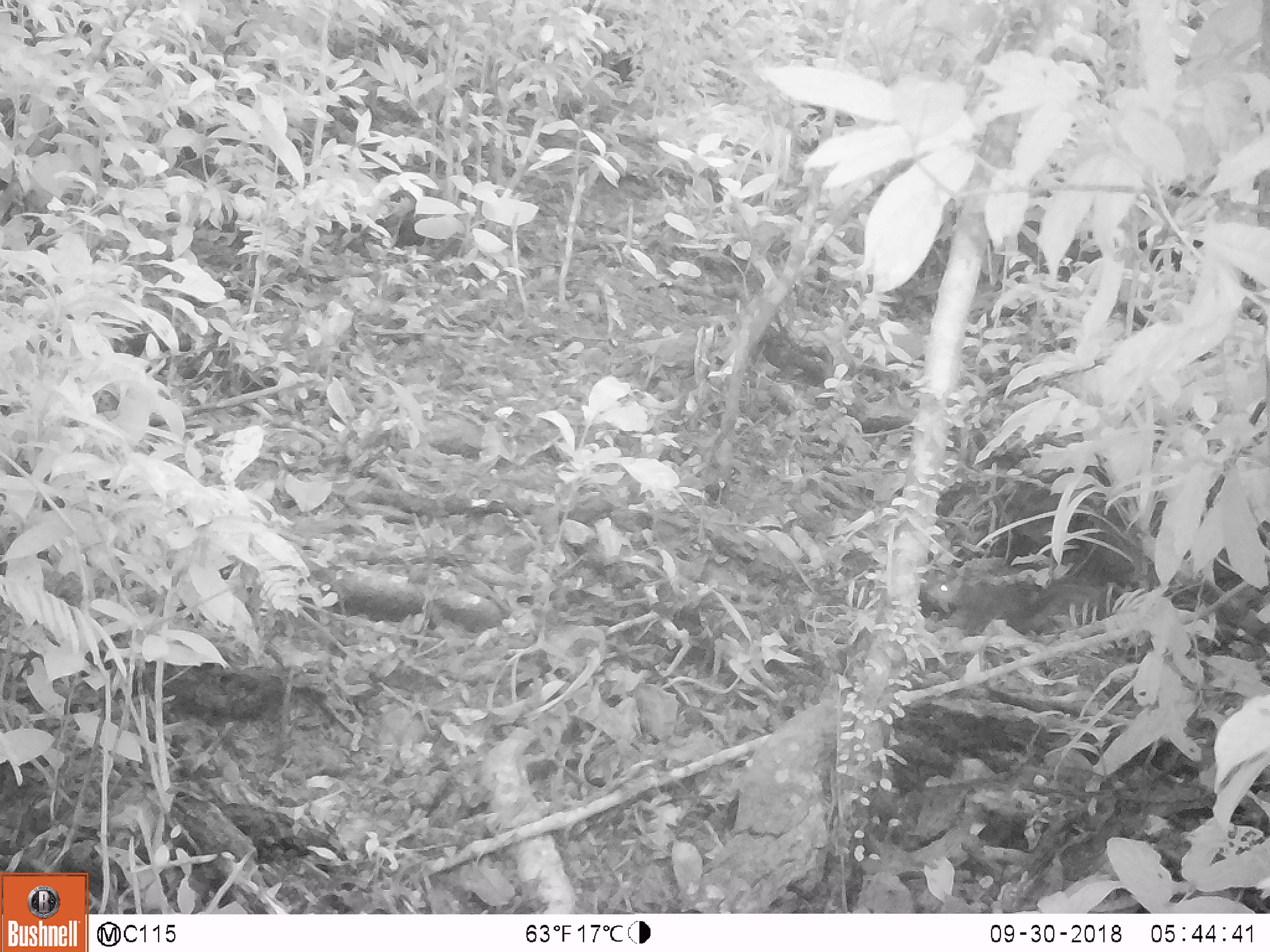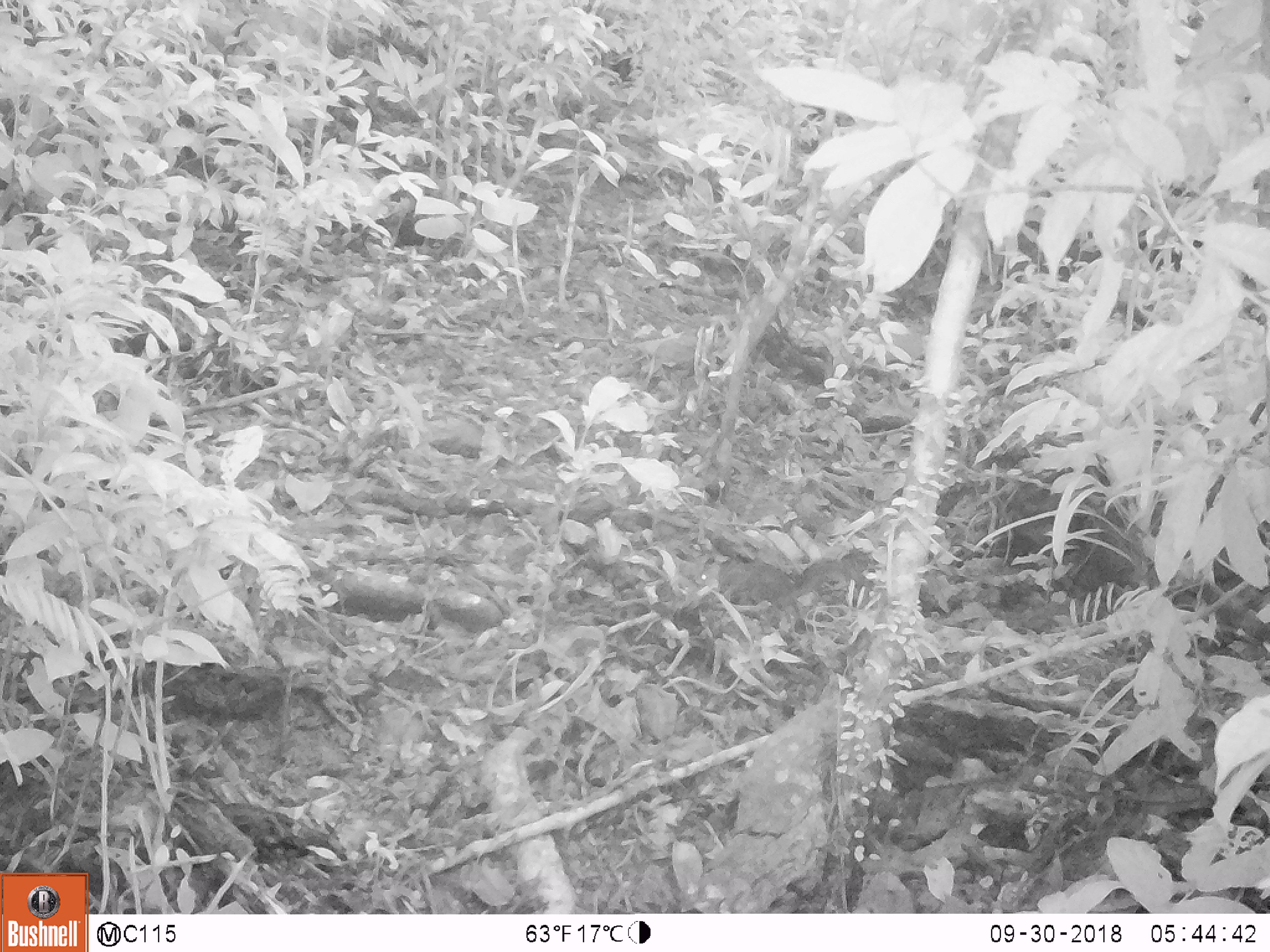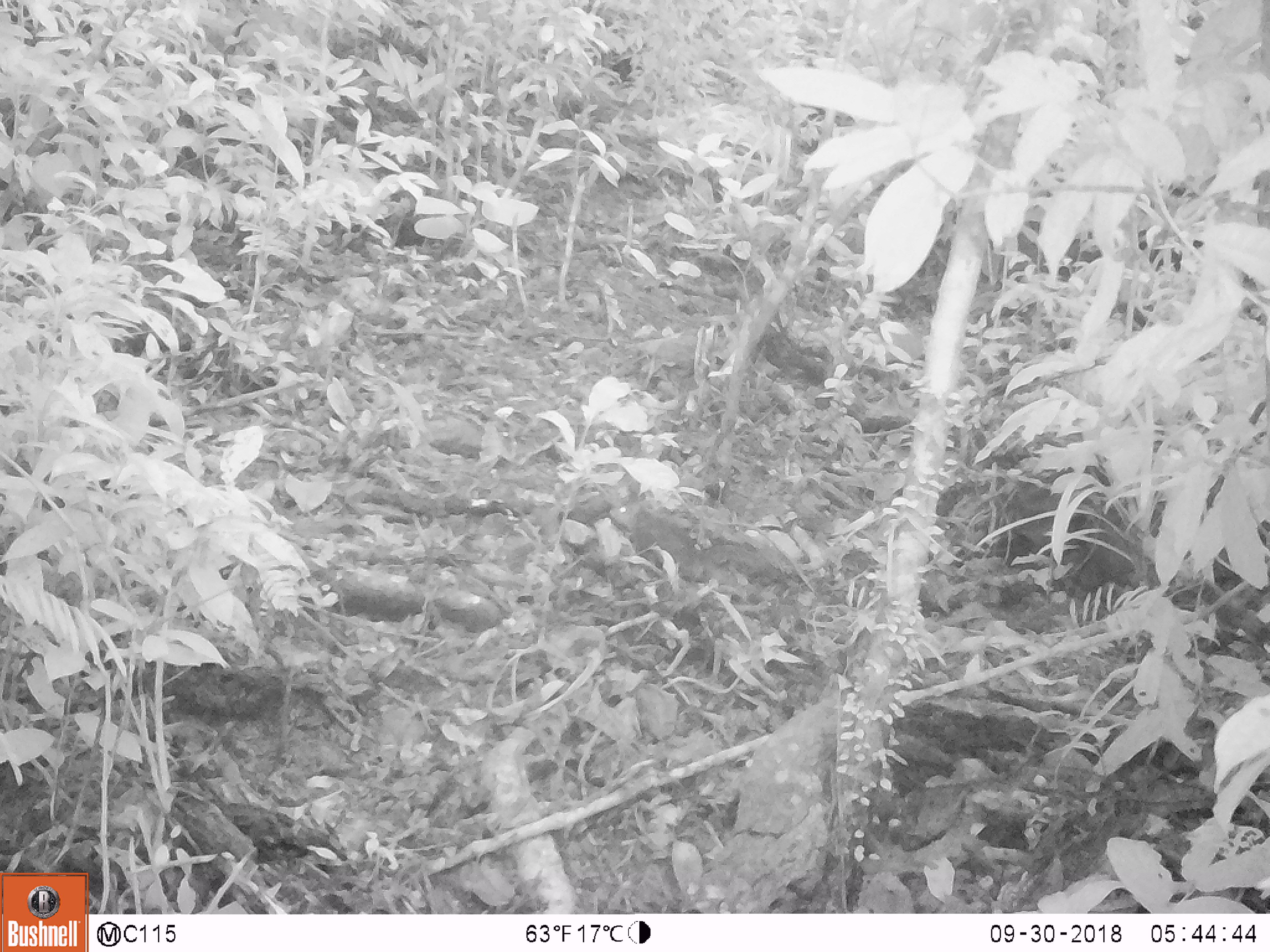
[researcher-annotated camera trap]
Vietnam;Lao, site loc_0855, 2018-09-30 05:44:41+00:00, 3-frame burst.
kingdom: Animalia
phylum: Chordata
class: Mammalia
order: Rodentia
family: Sciuridae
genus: Dremomys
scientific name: Dremomys rufigenis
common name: red-cheeked squirrel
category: red cheeked squirrel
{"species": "red cheeked squirrel (red-cheeked squirrel) (Dremomys rufigenis)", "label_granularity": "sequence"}